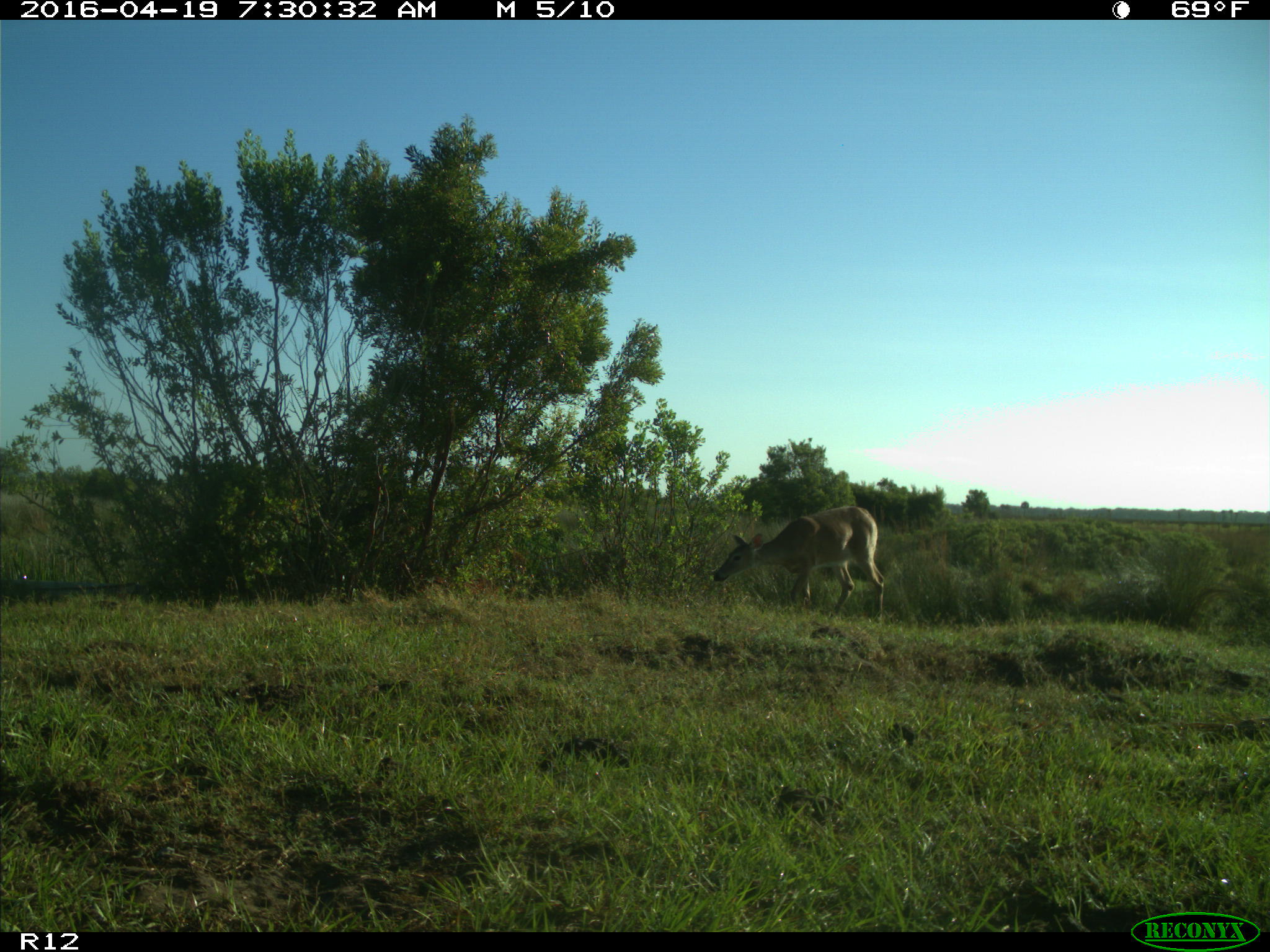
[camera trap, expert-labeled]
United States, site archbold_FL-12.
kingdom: Animalia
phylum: Chordata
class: Mammalia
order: Artiodactyla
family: Cervidae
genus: Odocoileus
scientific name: Odocoileus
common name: deer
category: unidentified deer